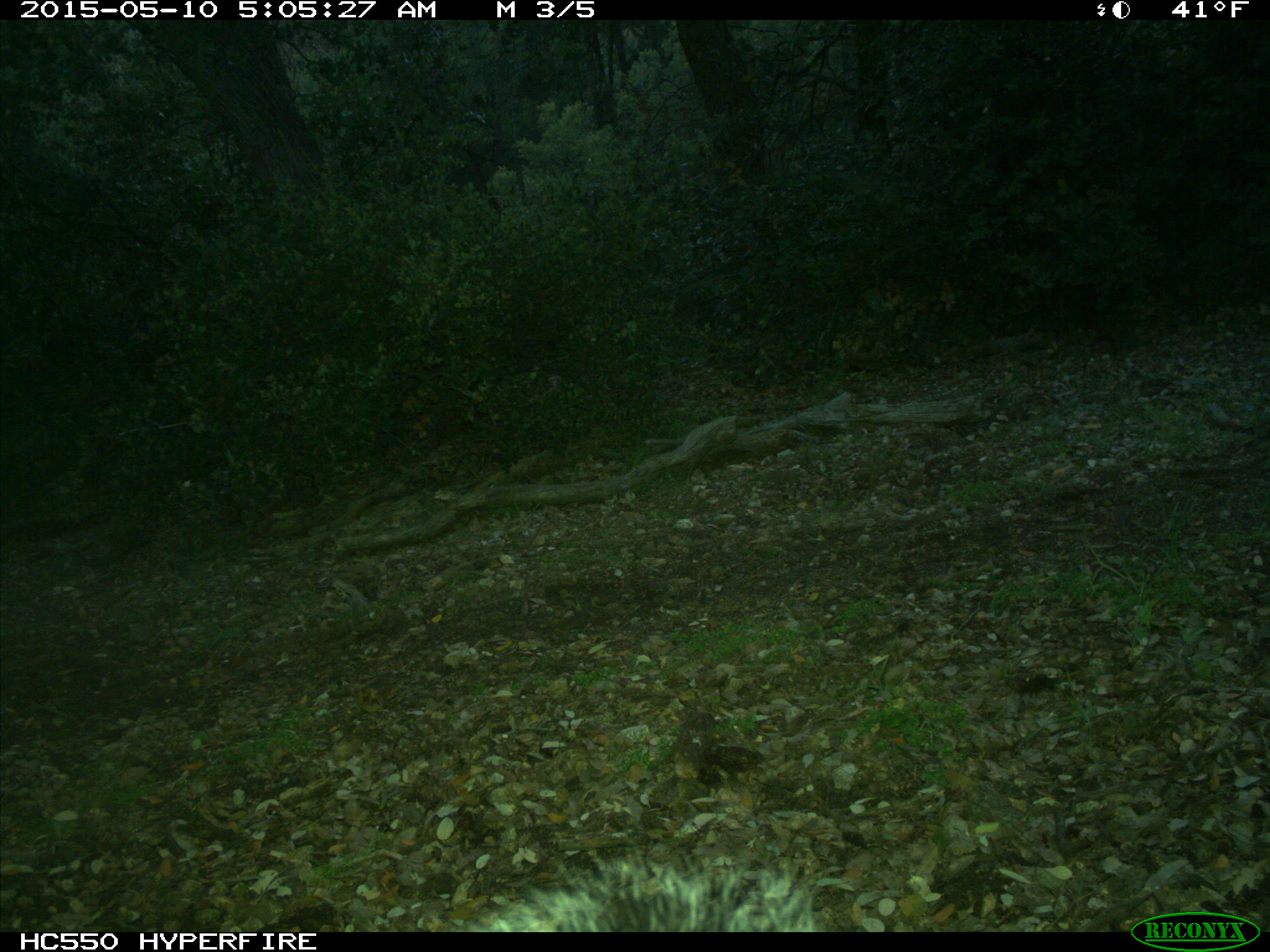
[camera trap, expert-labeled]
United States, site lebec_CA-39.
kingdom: Animalia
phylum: Chordata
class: Mammalia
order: Rodentia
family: Sciuridae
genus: Sciurus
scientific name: Sciurus carolinensis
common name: eastern gray squirrel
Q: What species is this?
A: Sciurus carolinensis (eastern gray squirrel).